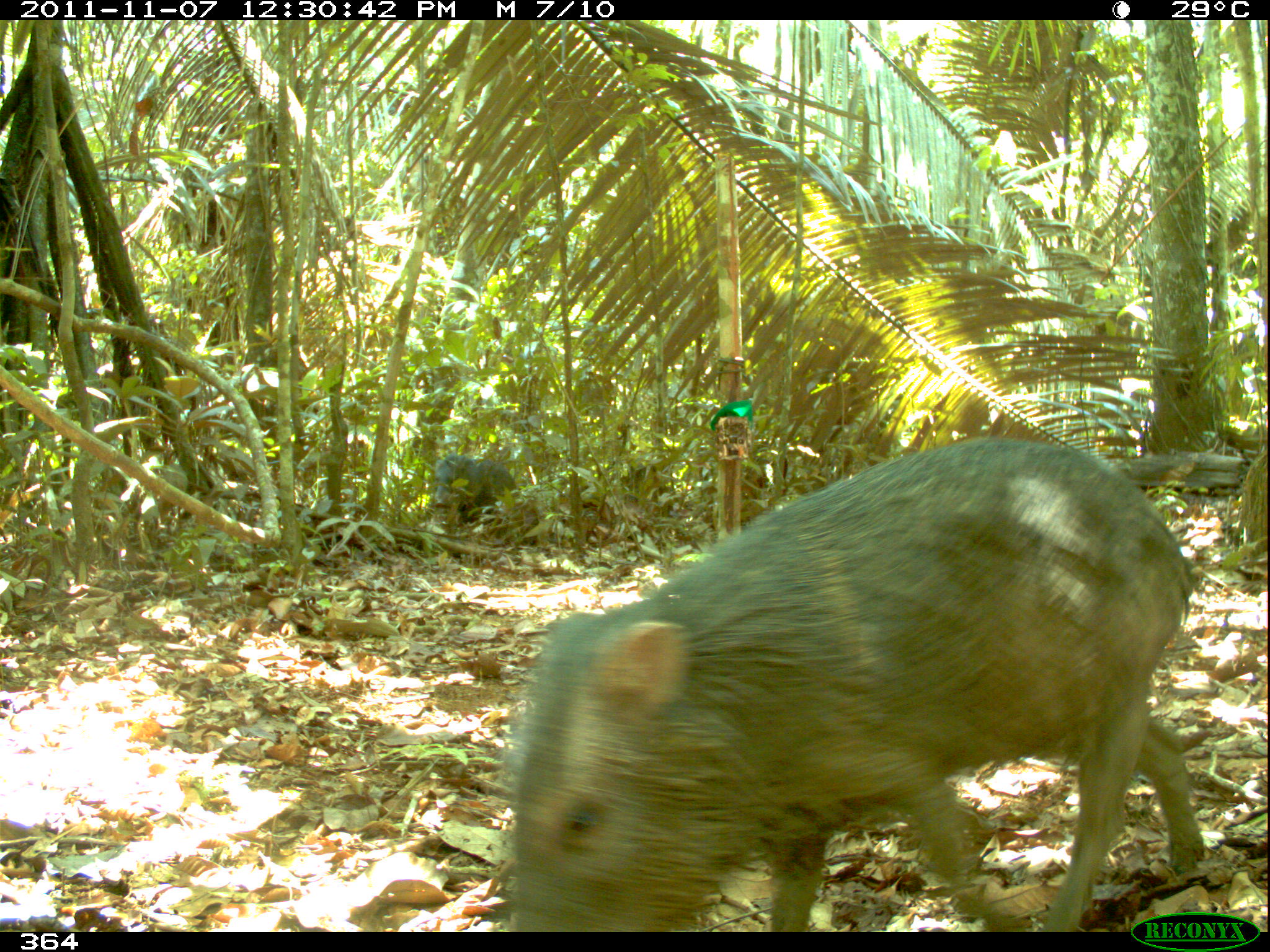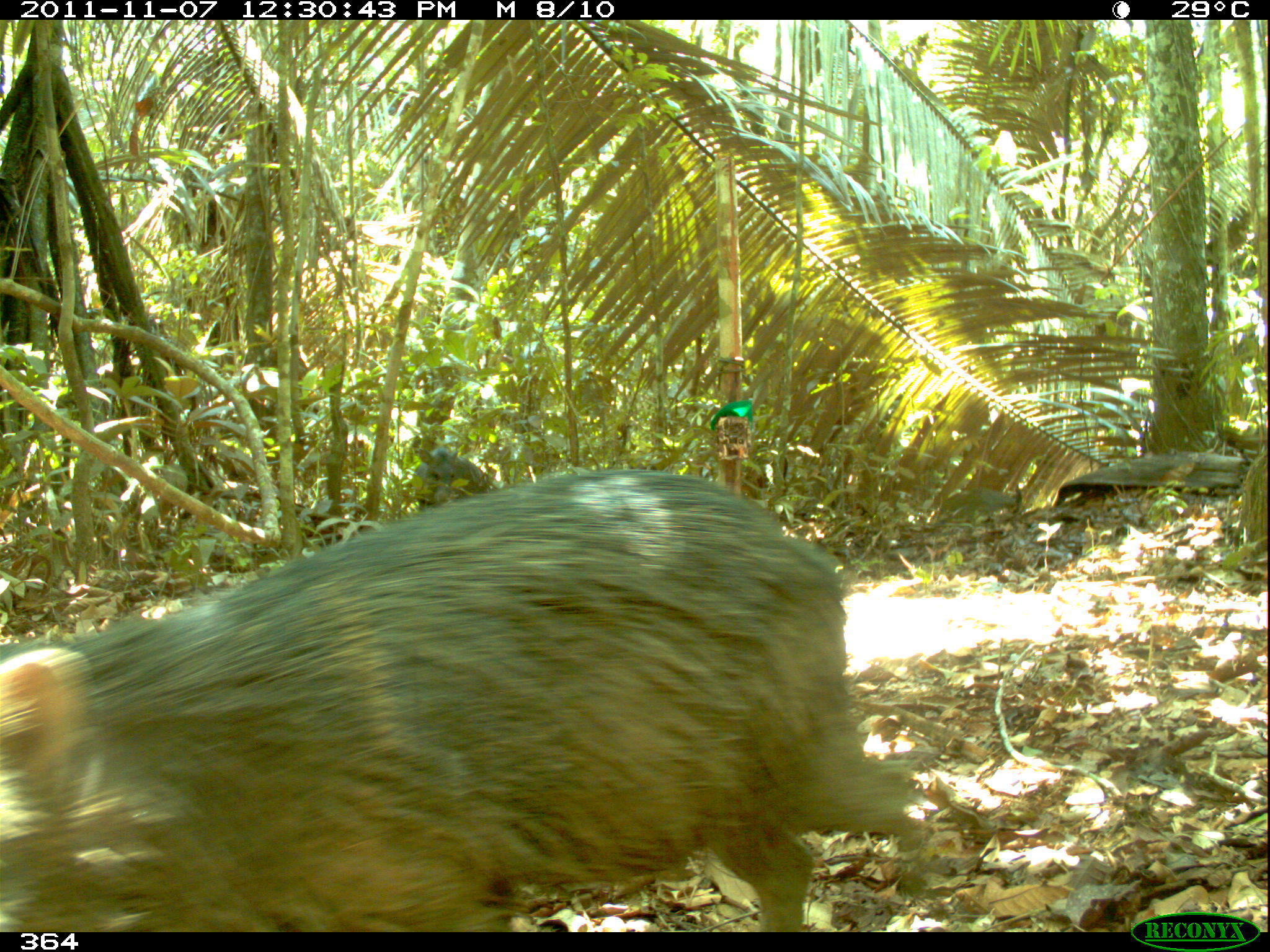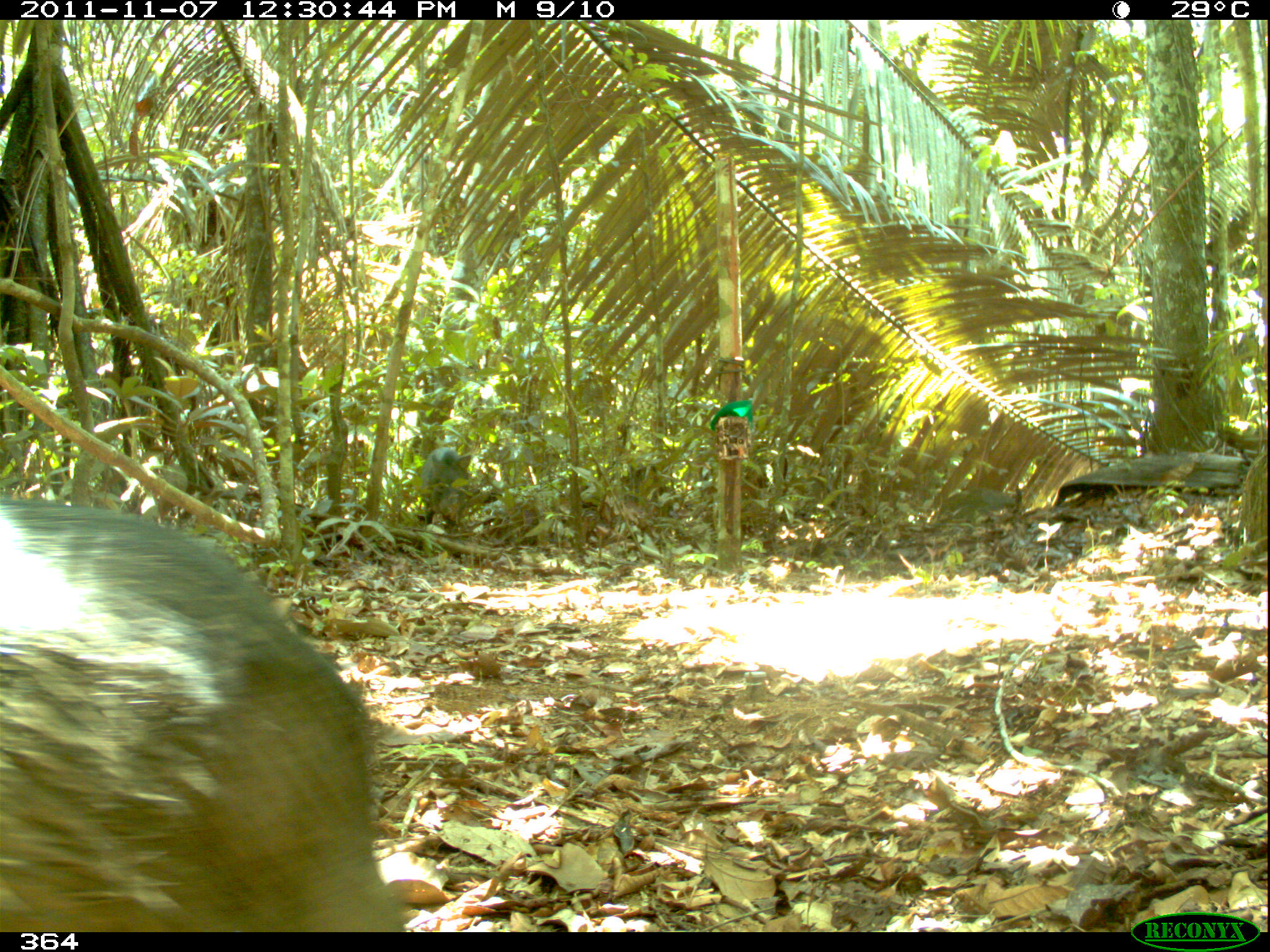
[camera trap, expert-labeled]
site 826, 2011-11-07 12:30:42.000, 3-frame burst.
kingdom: Animalia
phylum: Chordata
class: Mammalia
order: Artiodactyla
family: Tayassuidae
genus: Pecari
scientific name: Pecari tajacu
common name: collared peccary